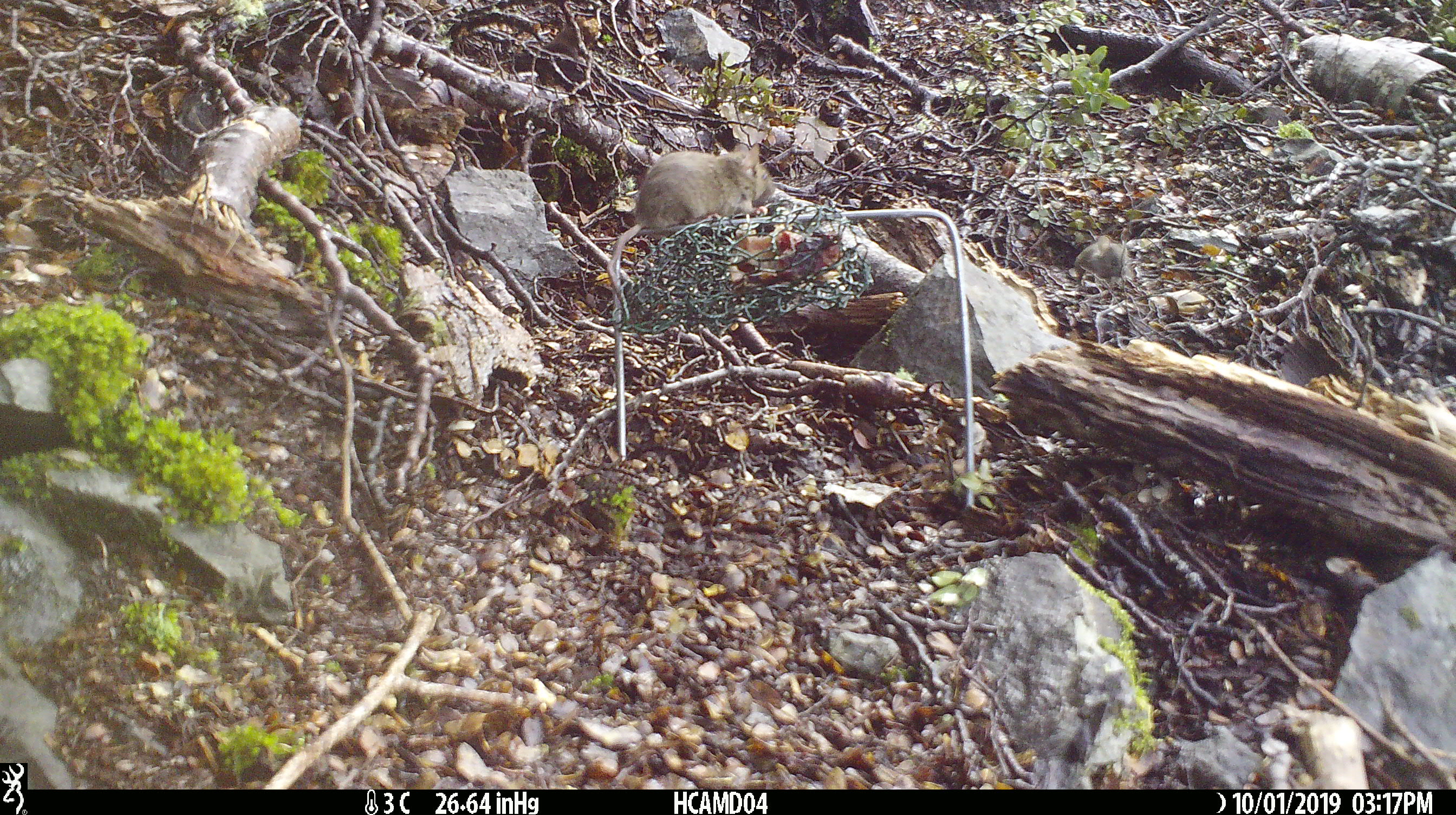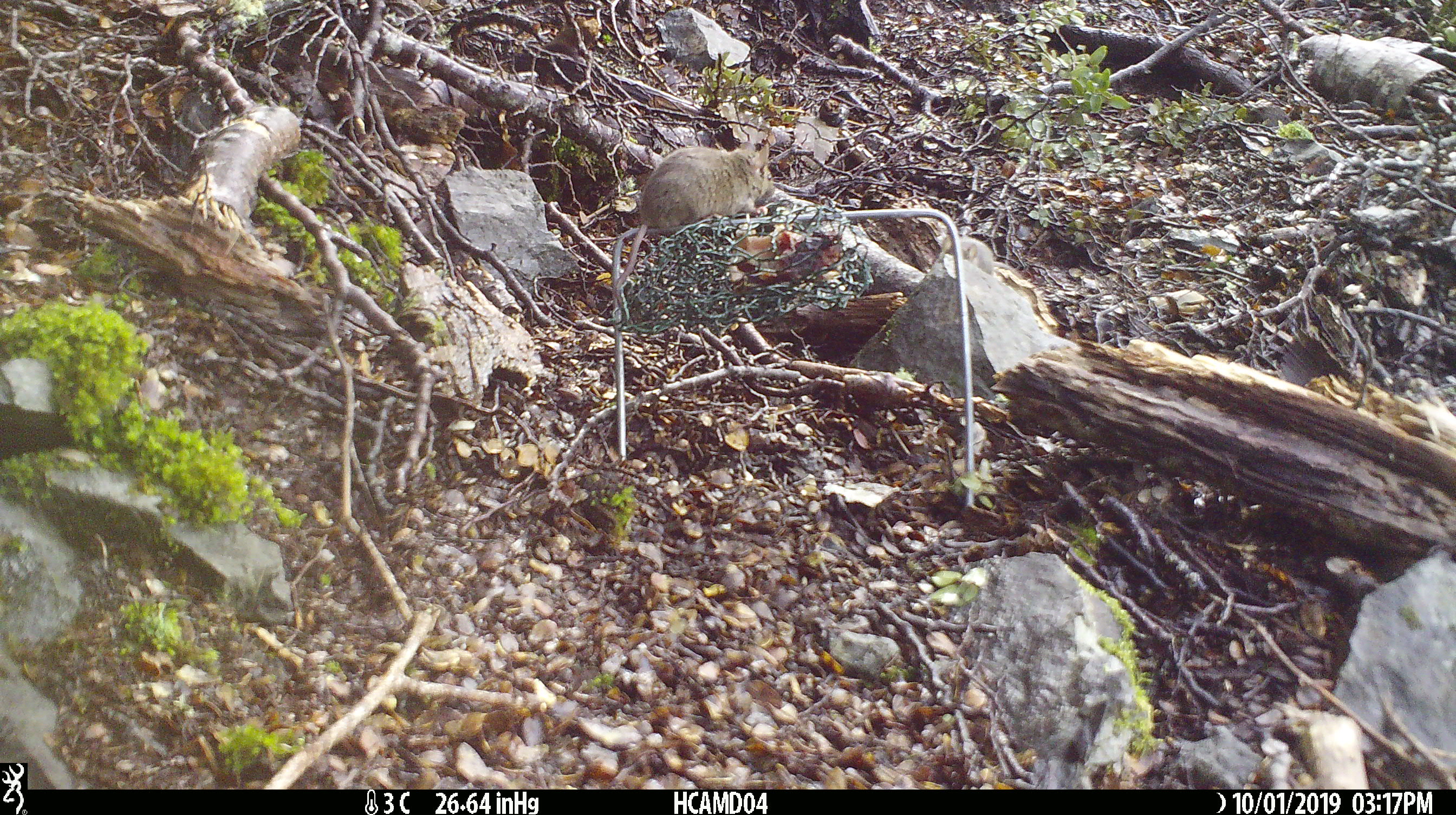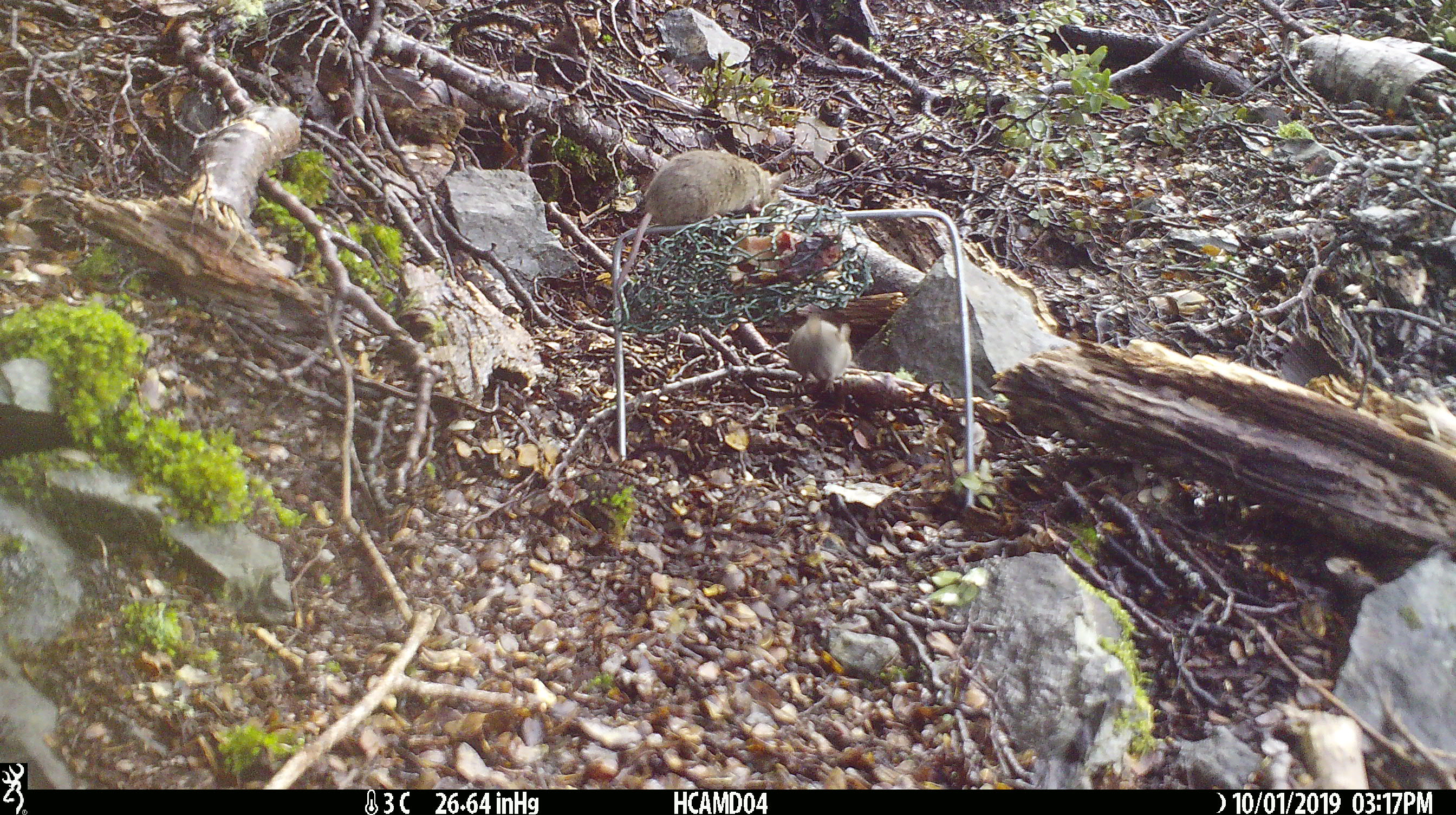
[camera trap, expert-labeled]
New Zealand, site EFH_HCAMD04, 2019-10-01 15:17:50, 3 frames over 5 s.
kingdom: Animalia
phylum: Chordata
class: Mammalia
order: Rodentia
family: Muridae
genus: Mus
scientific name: Mus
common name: mouse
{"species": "mouse (Mus)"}